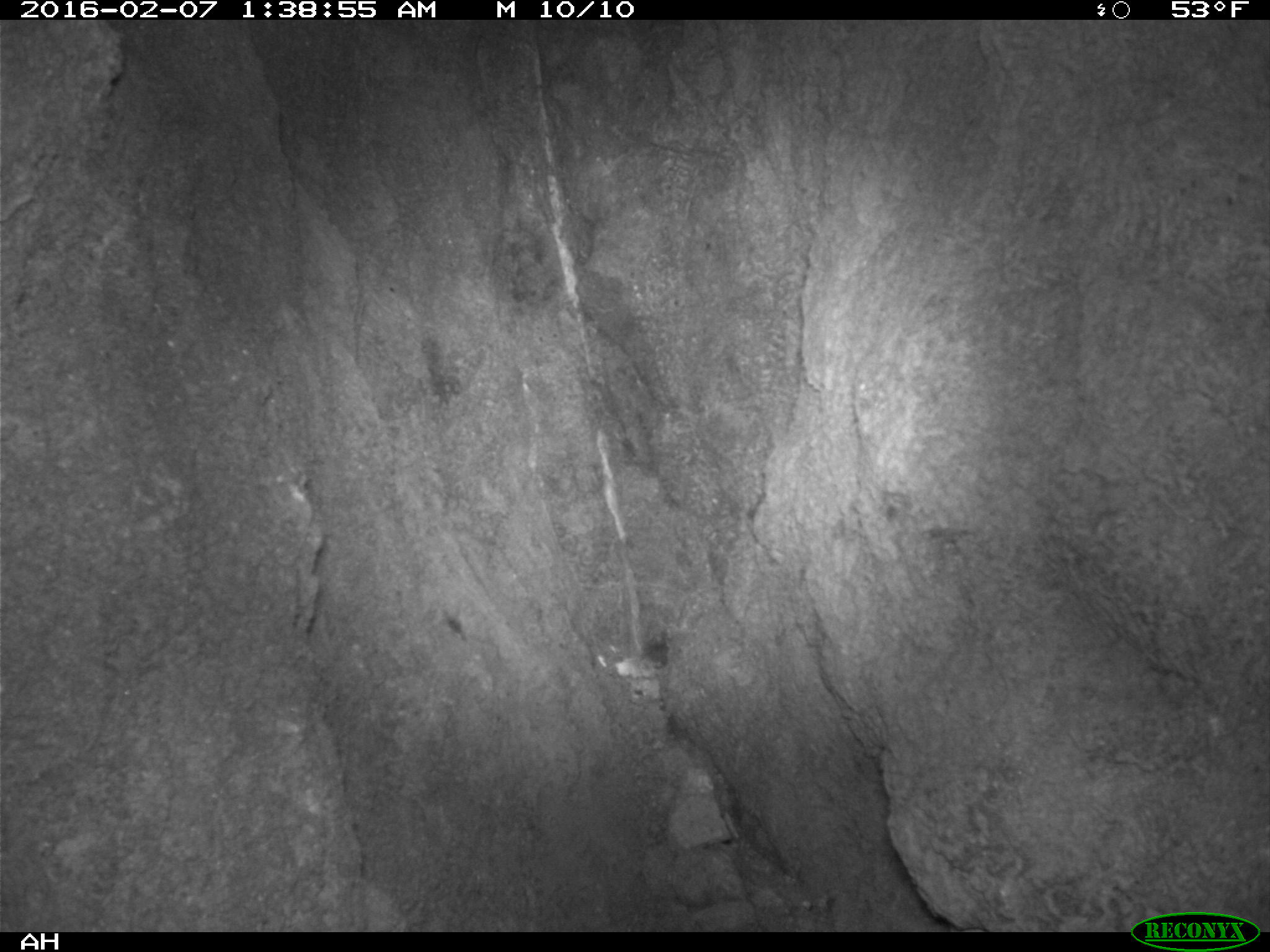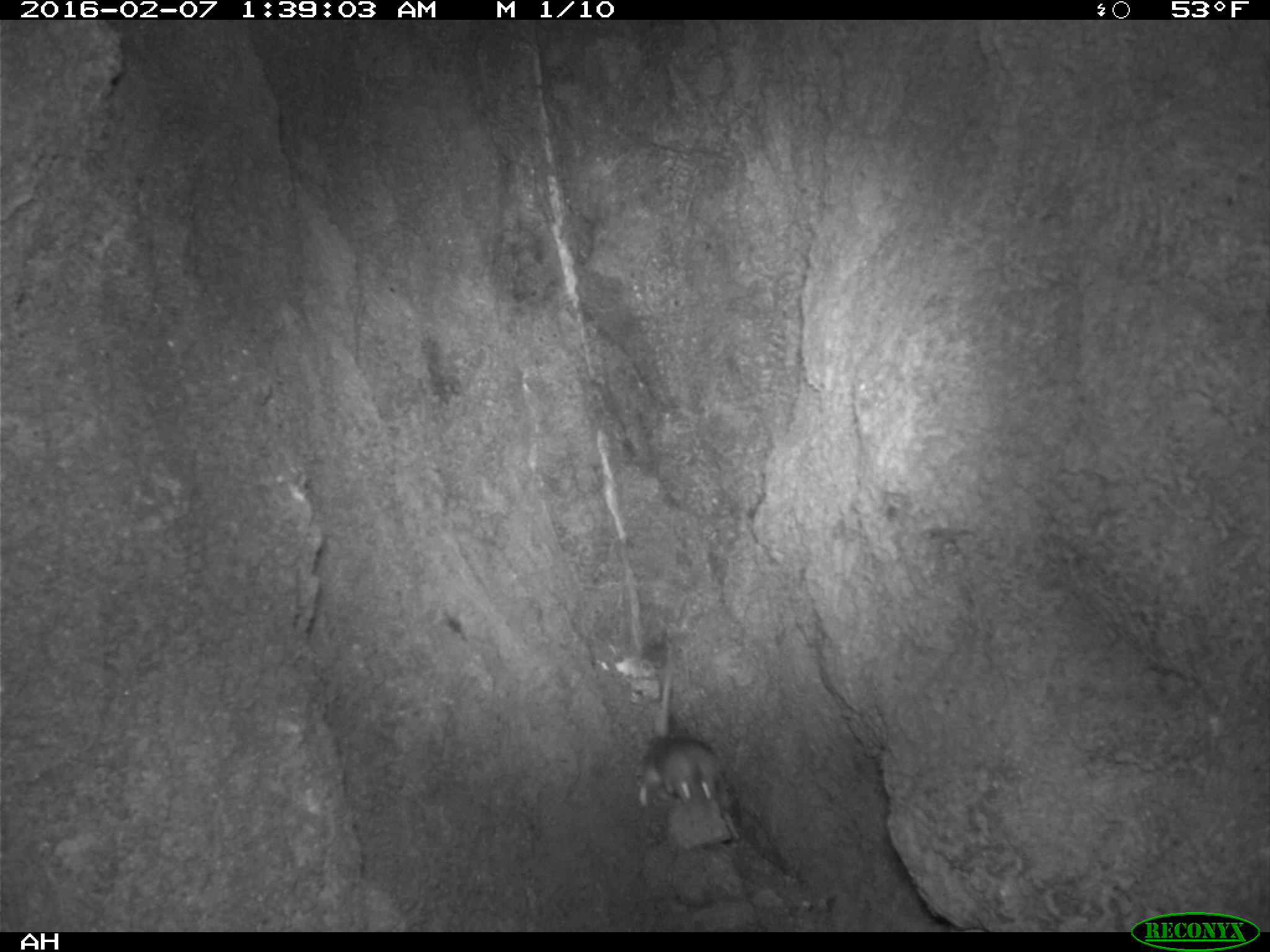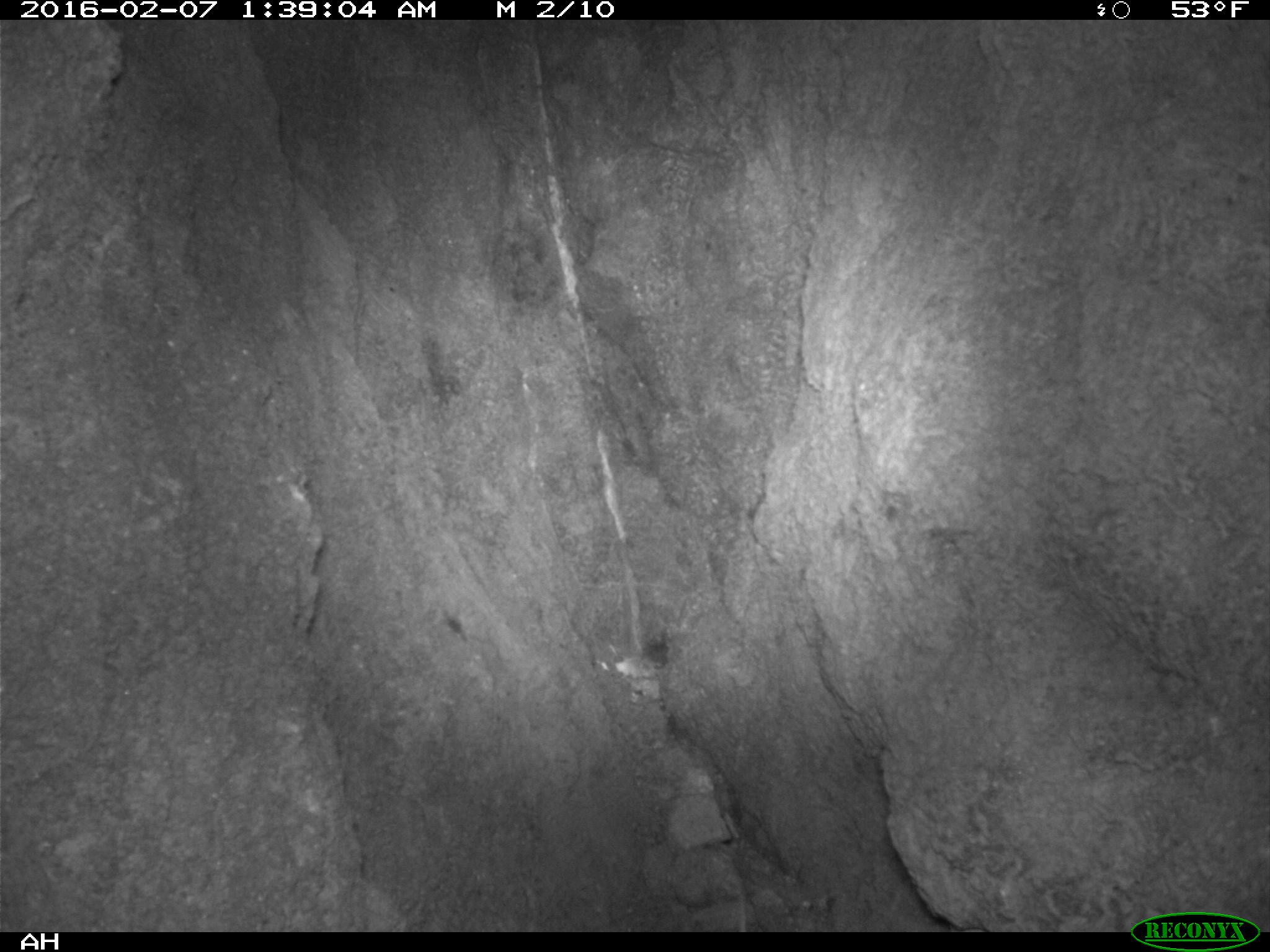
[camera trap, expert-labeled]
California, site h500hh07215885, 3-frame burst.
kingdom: Animalia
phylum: Chordata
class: Mammalia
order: Rodentia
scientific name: Rodentia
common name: rodent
Rodent (Rodentia).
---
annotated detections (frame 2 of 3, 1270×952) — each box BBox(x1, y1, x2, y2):
rodent: BBox(637, 641, 725, 808)